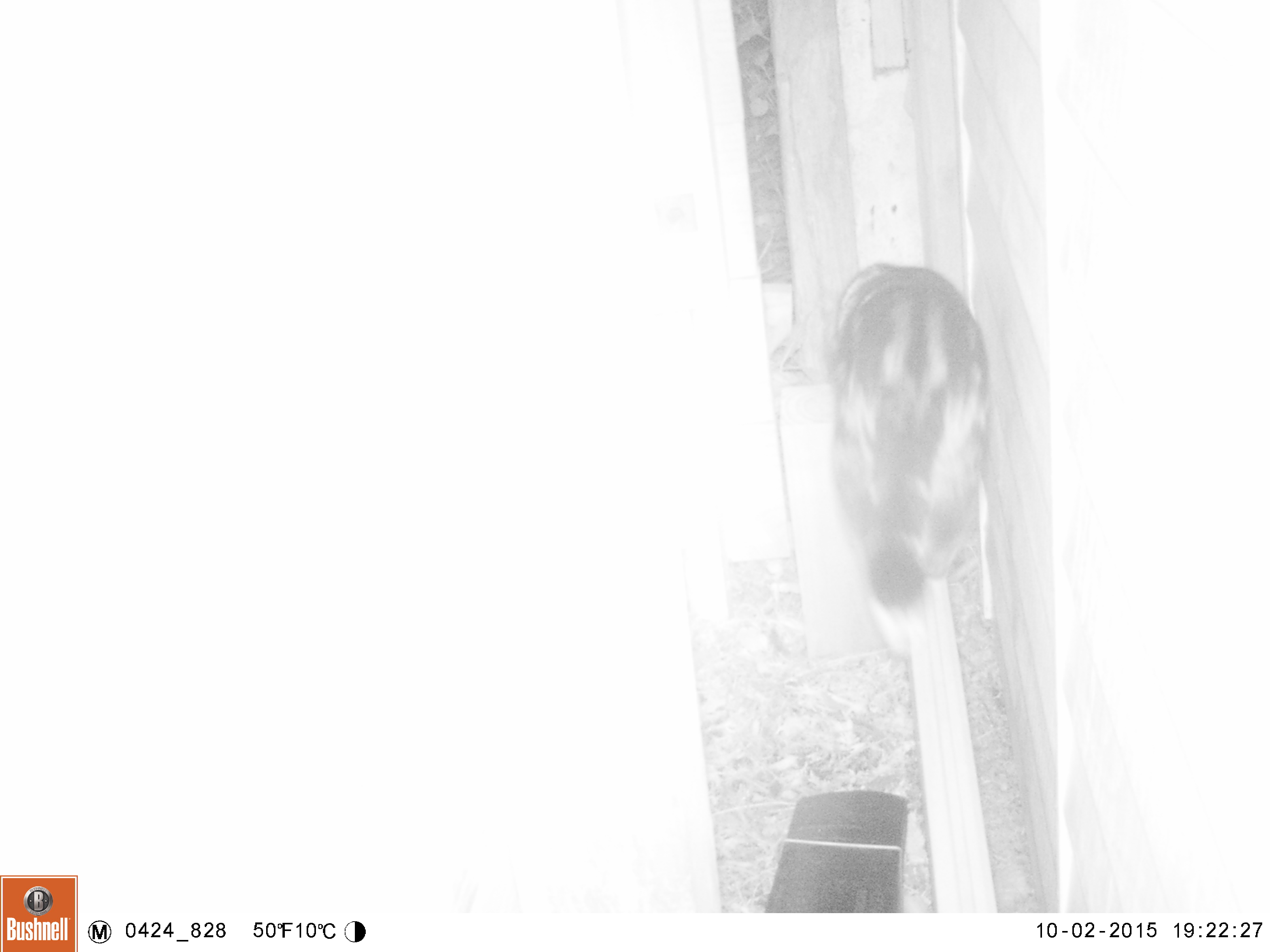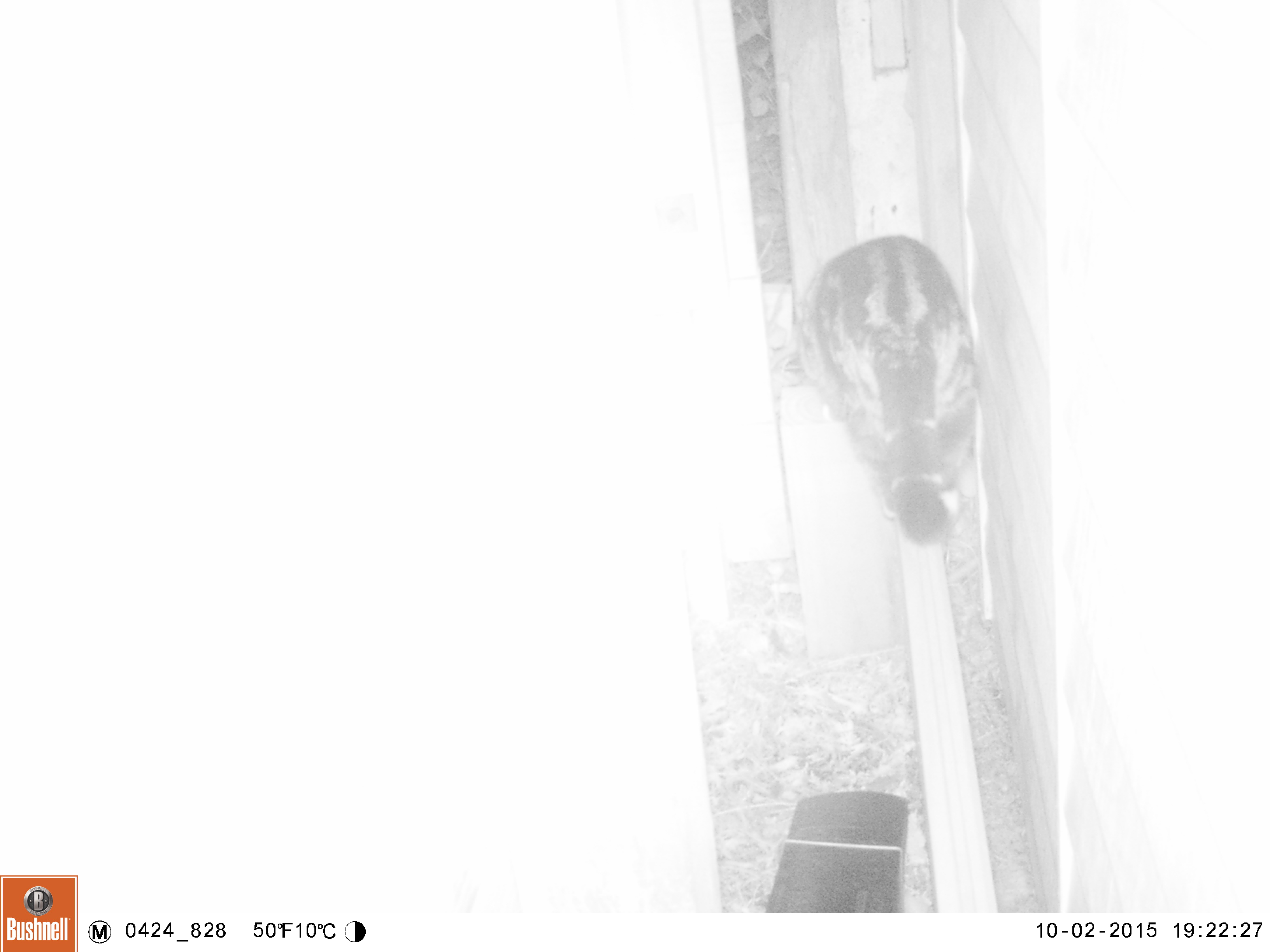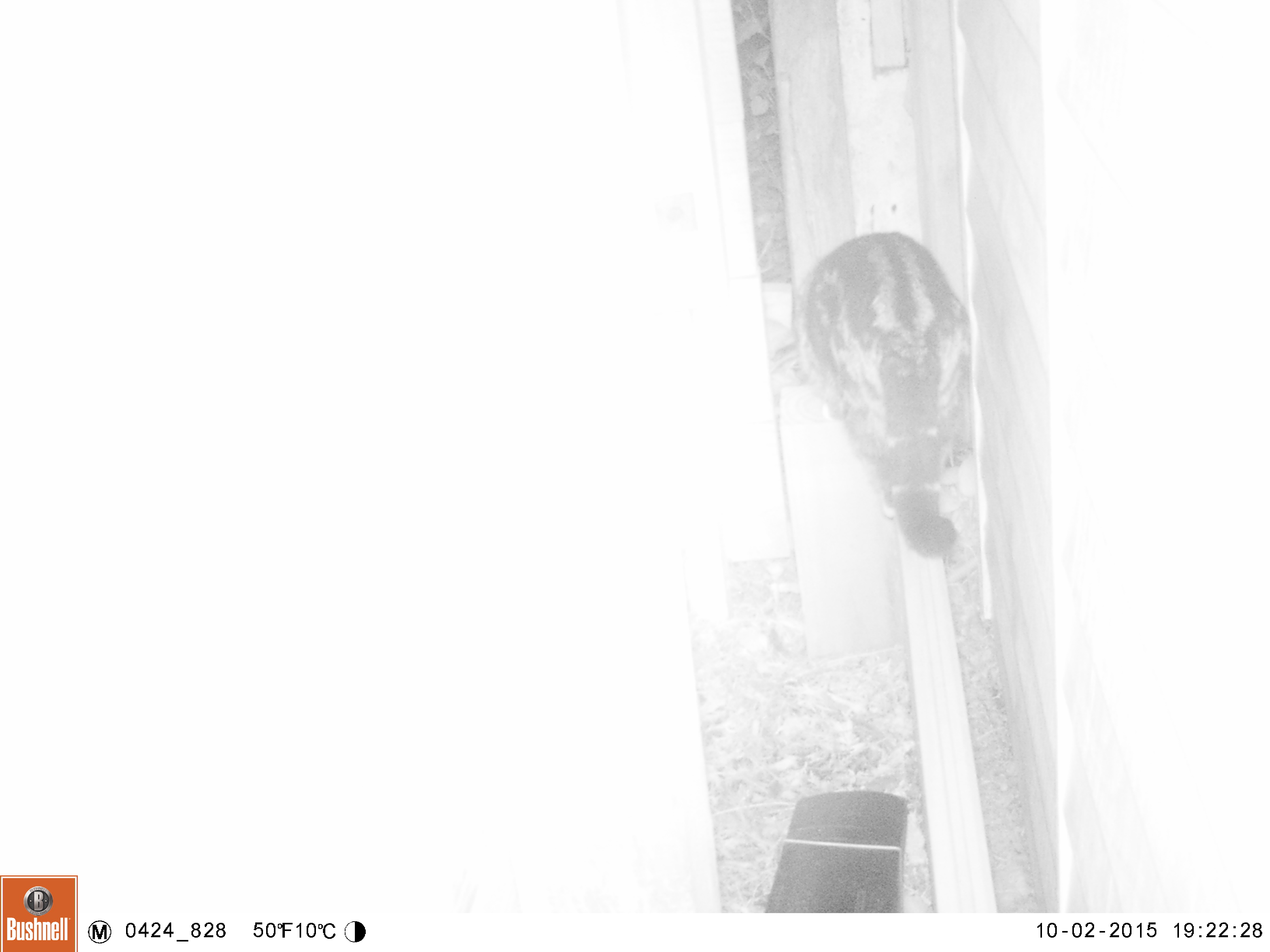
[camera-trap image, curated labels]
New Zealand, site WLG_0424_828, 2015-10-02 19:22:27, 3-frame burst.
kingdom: Animalia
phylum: Chordata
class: Mammalia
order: Carnivora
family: Felidae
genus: Felis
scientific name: Felis catus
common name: domestic cat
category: cat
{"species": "cat (domestic cat) (Felis catus)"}